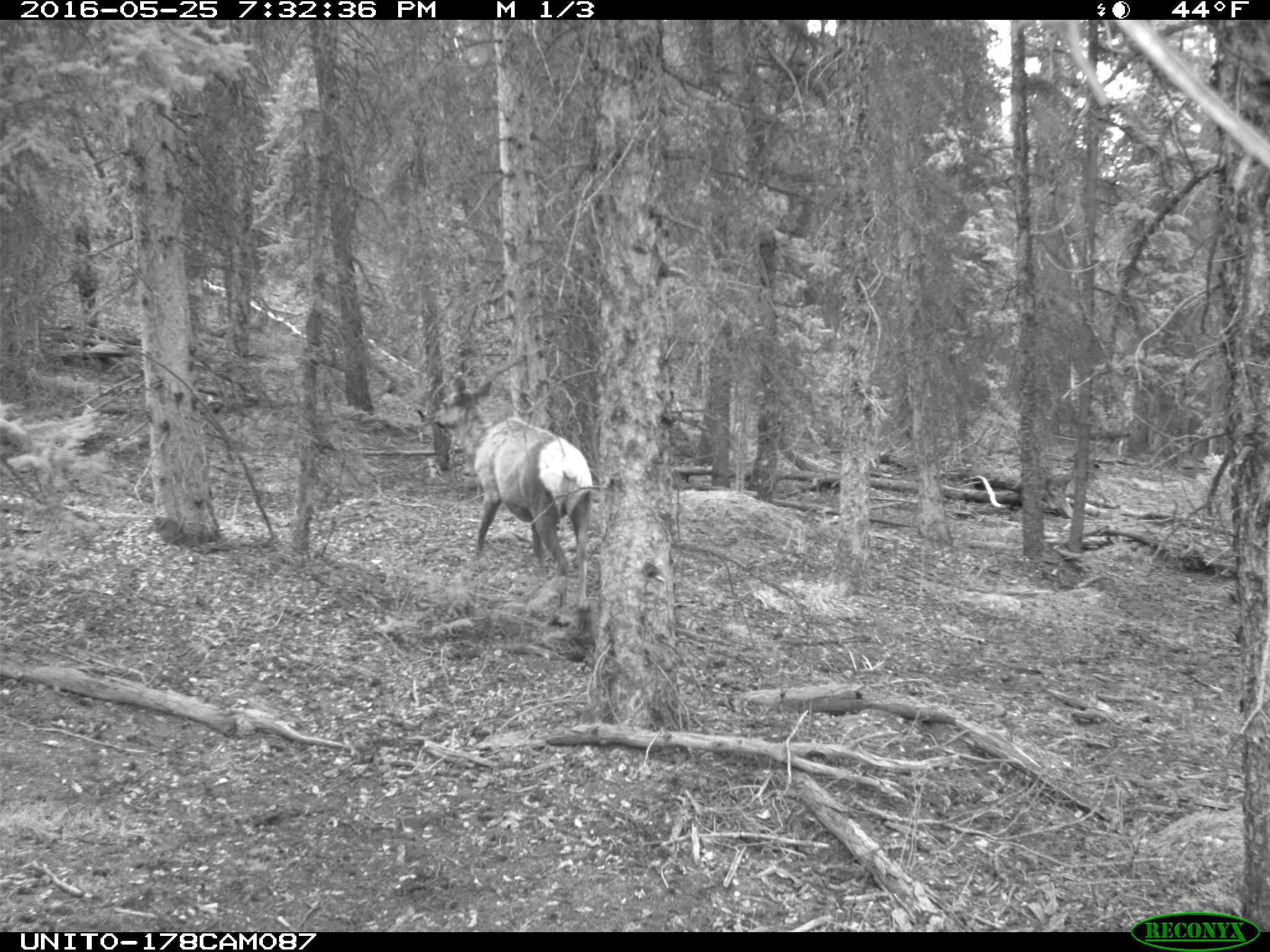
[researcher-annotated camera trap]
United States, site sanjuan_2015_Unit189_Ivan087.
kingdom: Animalia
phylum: Chordata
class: Mammalia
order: Artiodactyla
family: Cervidae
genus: Cervus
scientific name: Cervus elaphus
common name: red deer